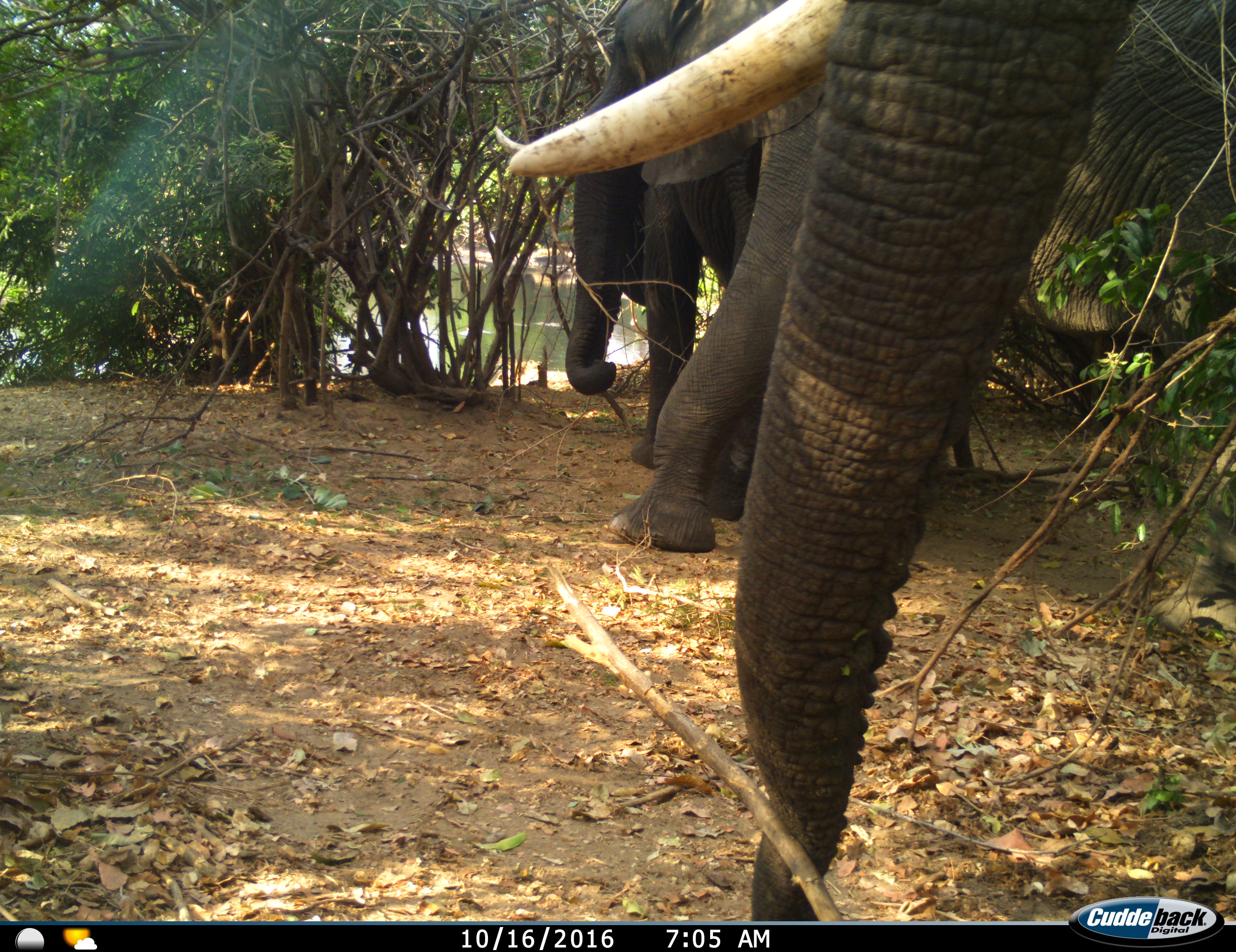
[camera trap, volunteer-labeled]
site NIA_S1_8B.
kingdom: Animalia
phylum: Chordata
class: Mammalia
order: Proboscidea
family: Elephantidae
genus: Loxodonta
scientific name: Loxodonta africana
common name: african bush elephant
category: elephant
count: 3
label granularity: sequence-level